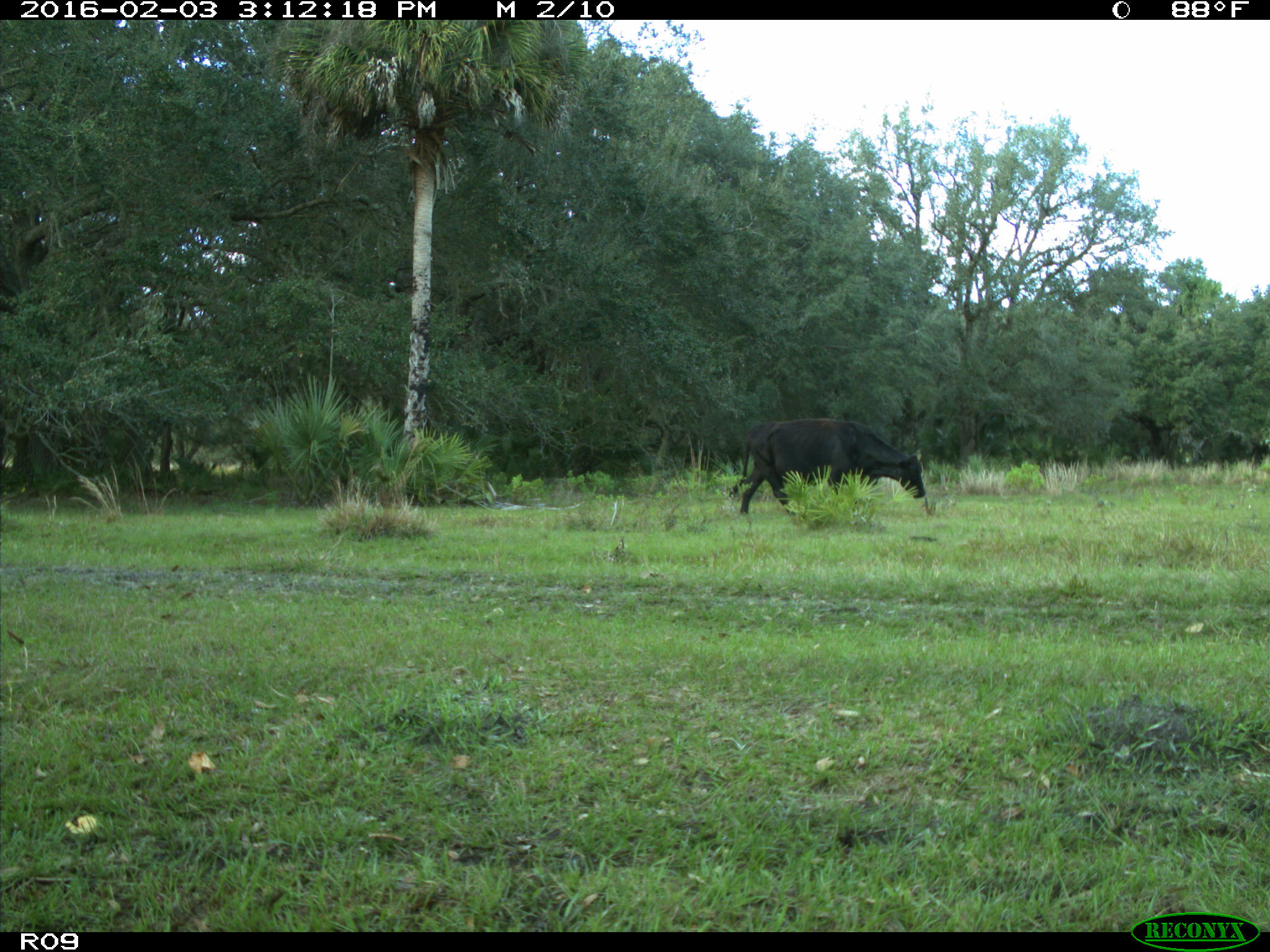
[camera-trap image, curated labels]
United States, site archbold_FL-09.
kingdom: Animalia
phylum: Chordata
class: Mammalia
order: Artiodactyla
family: Bovidae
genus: Bos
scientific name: Bos taurus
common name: domestic cow